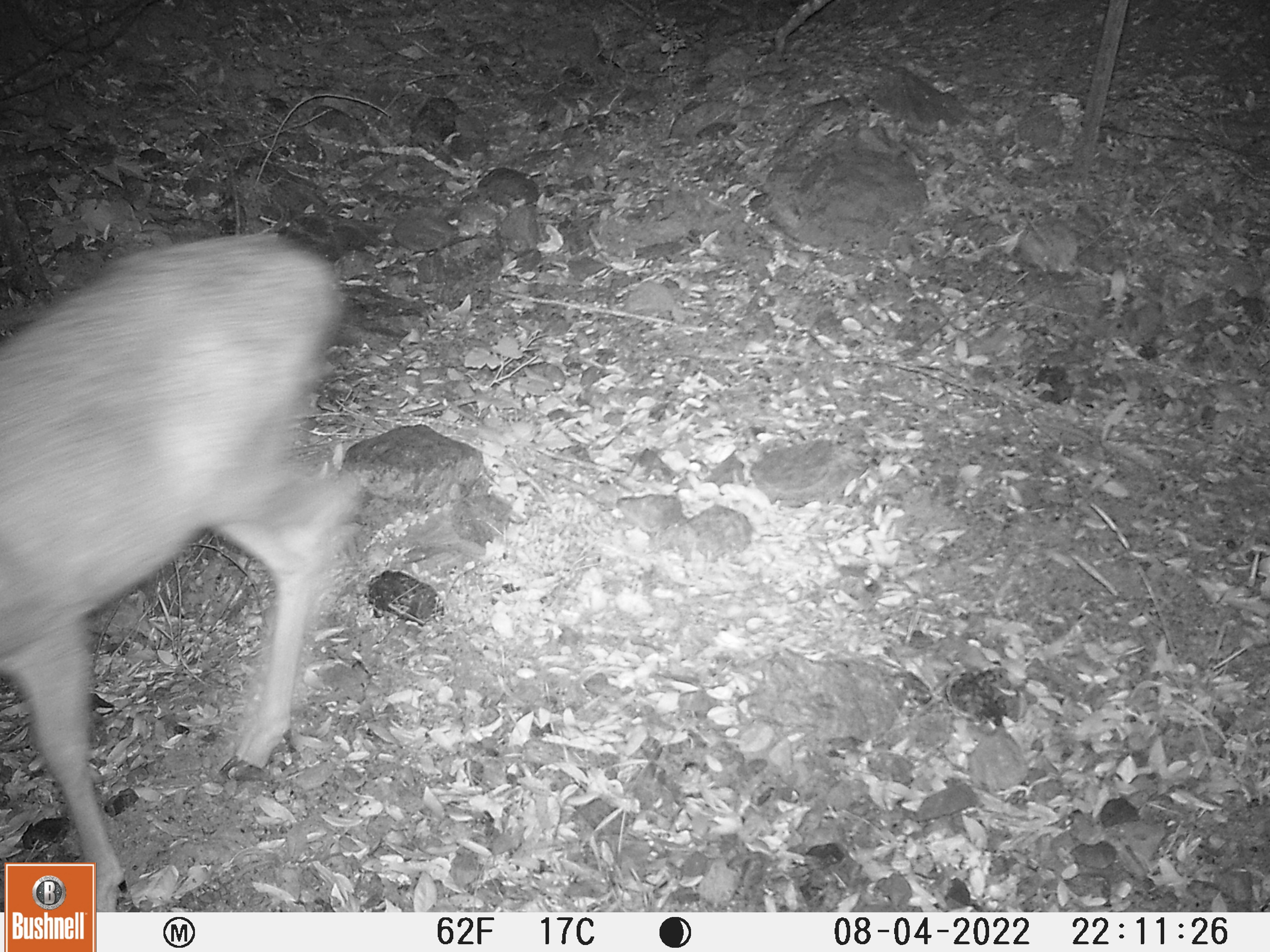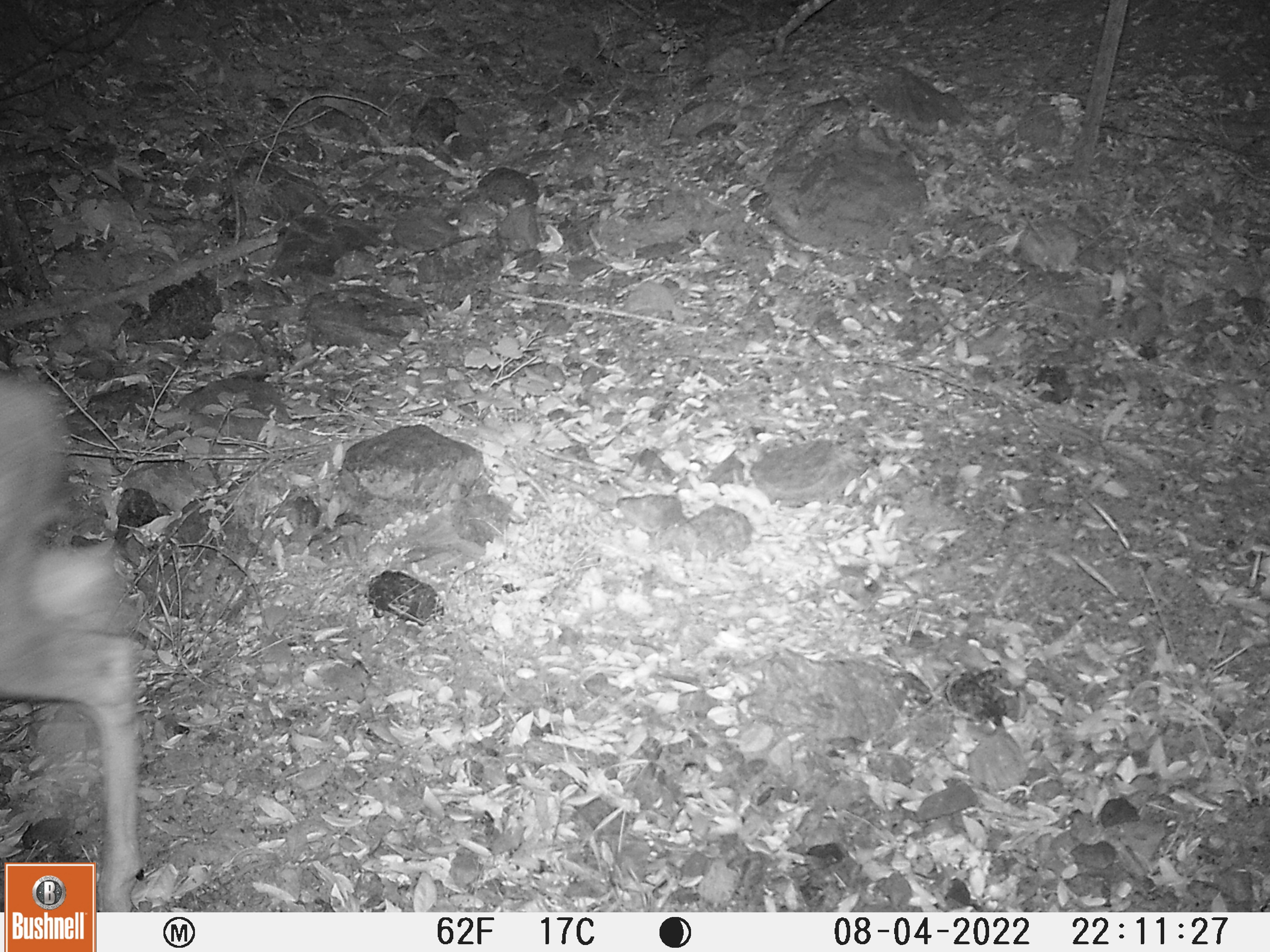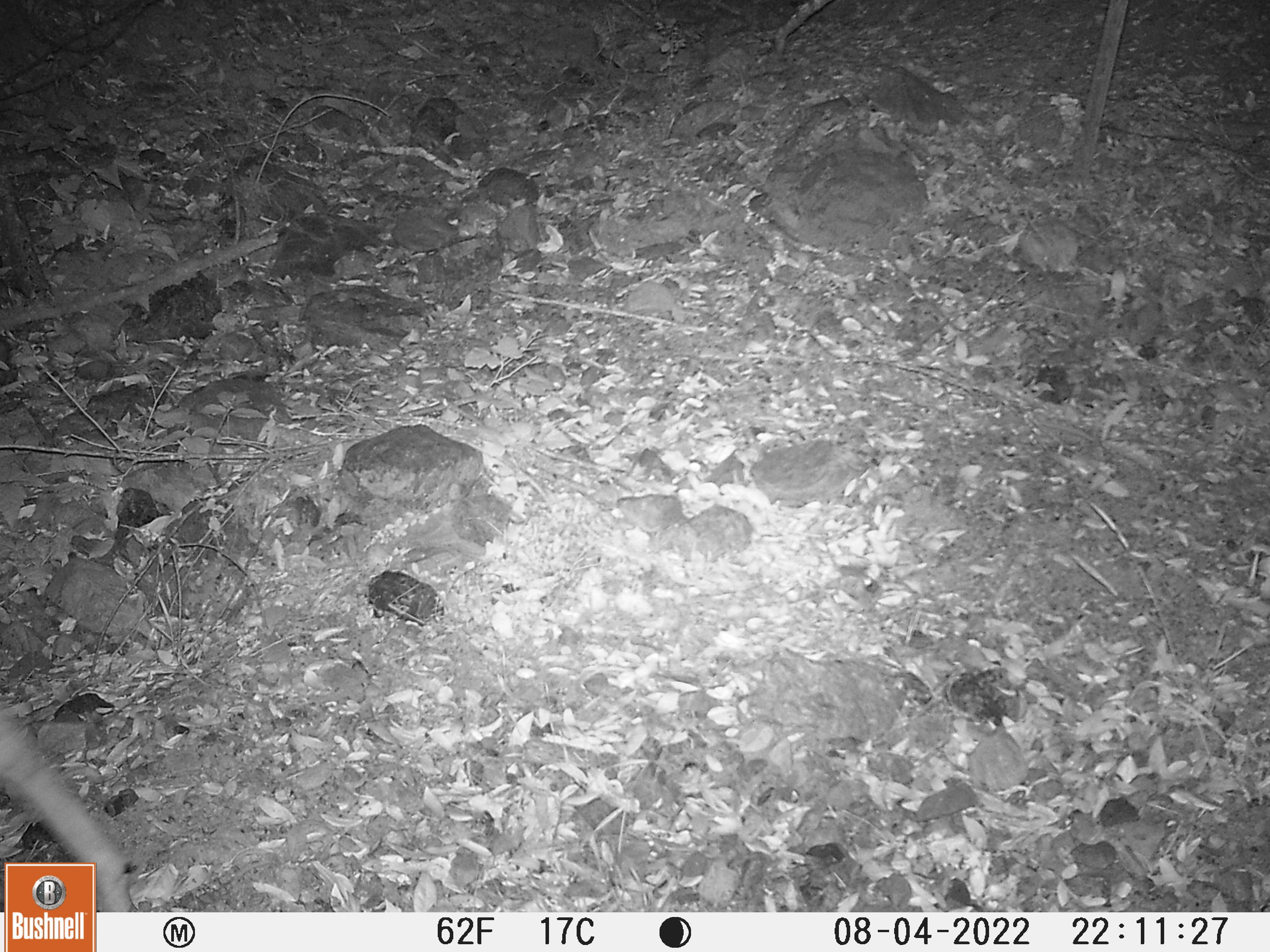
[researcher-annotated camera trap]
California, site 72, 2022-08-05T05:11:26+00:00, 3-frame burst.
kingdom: Animalia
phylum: Chordata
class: Mammalia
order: Artiodactyla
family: Cervidae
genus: Odocoileus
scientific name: Odocoileus hemionus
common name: mule deer